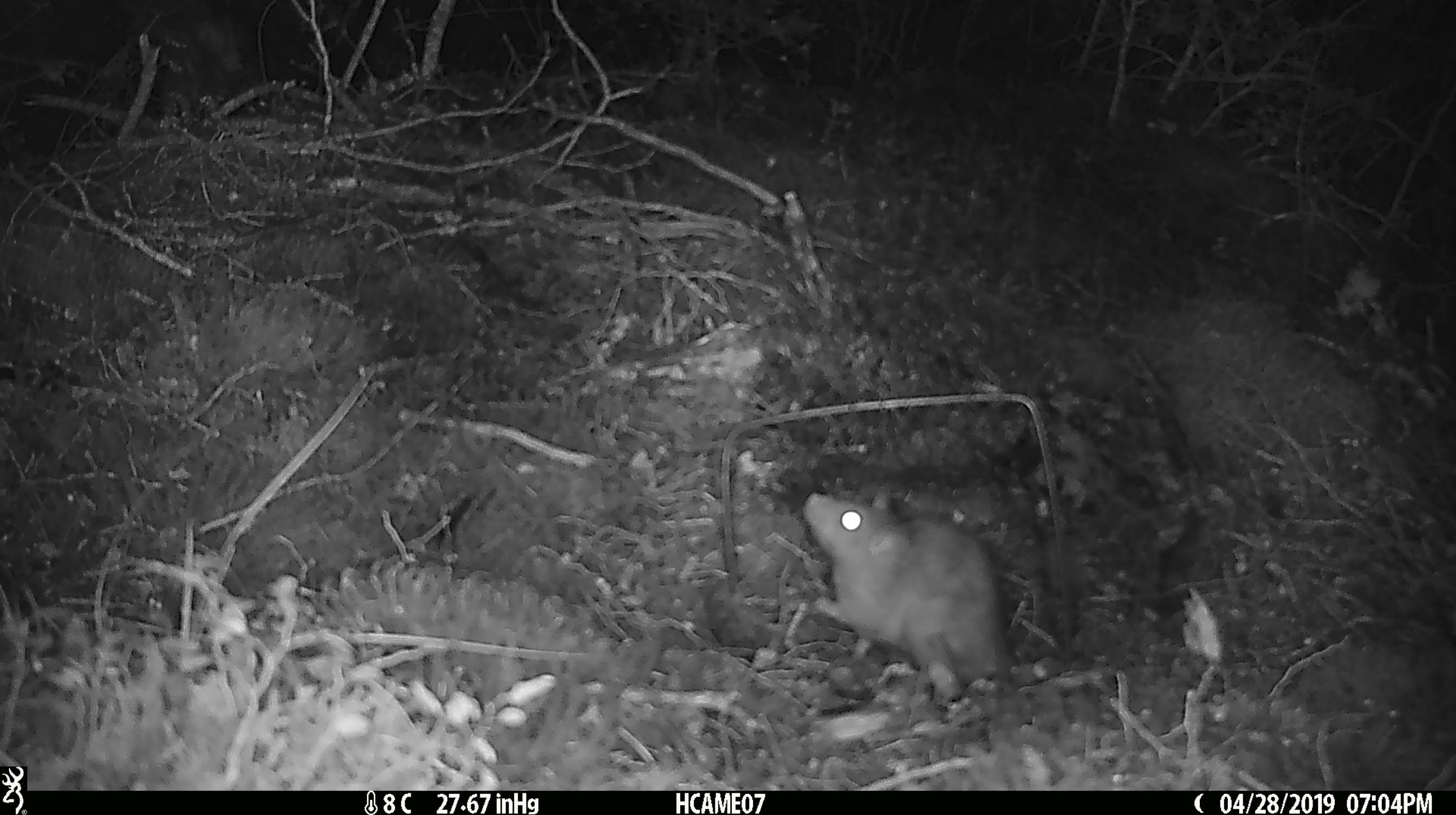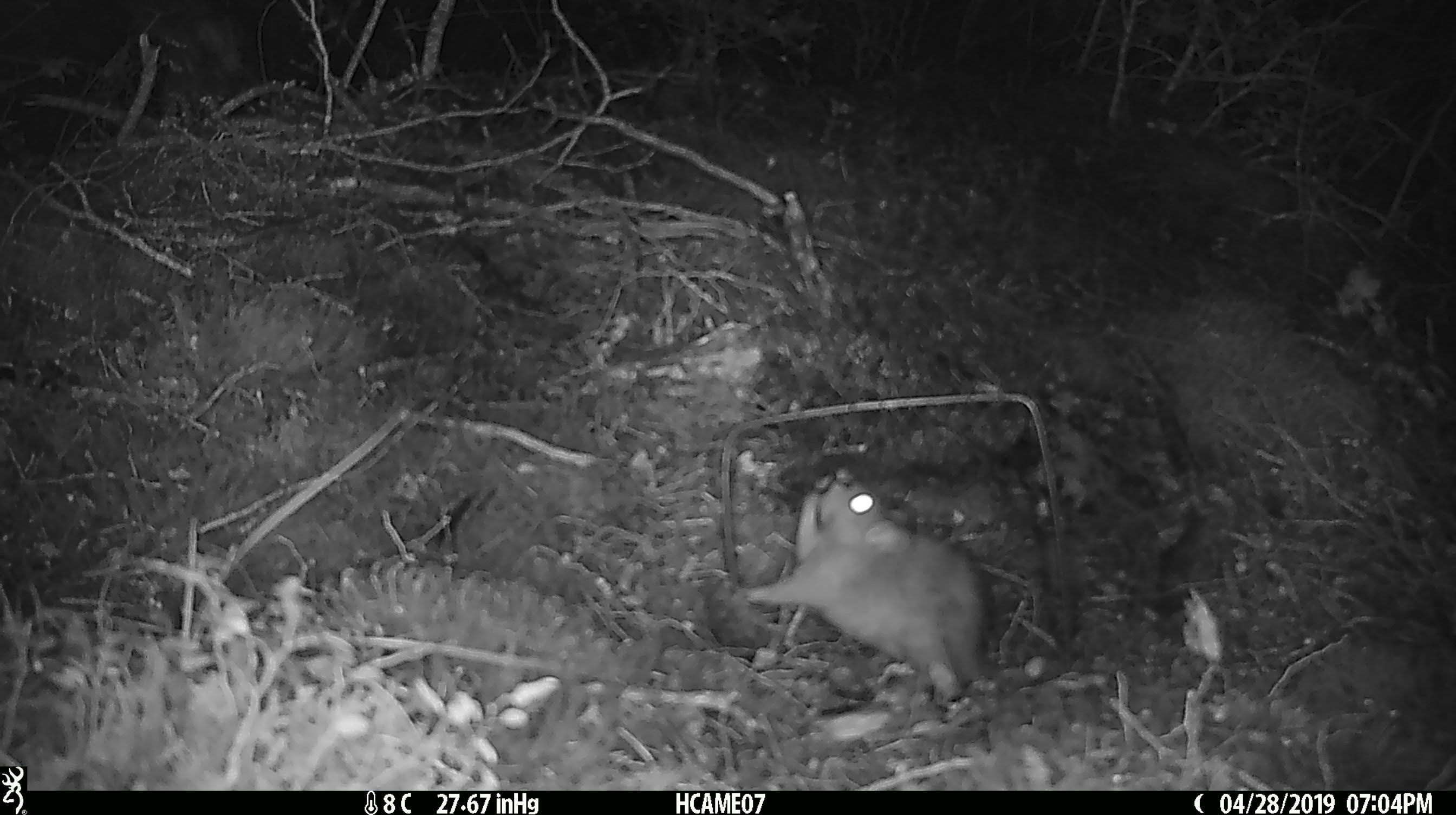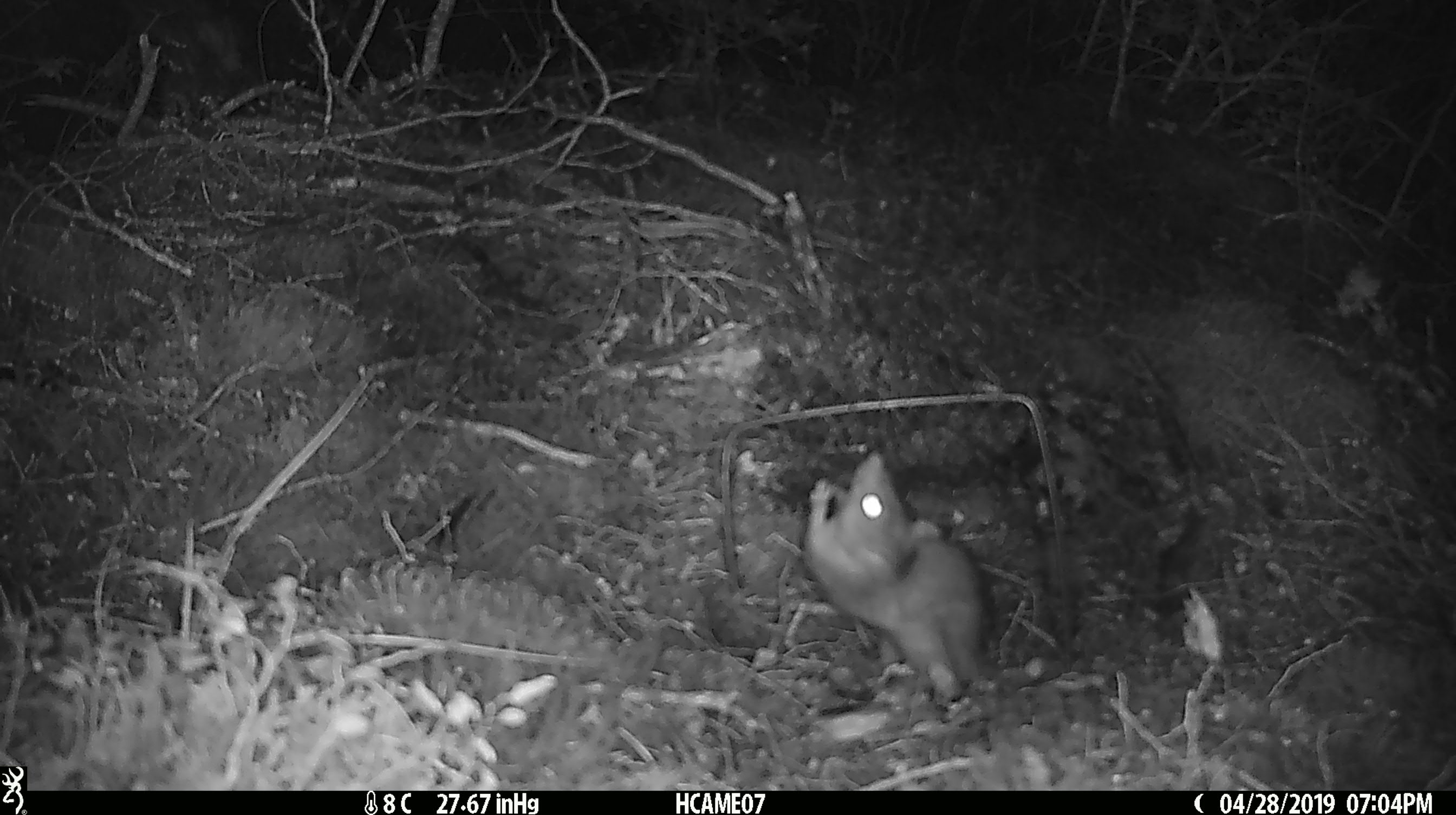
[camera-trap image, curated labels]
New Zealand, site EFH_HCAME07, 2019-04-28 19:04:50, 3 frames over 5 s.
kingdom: Animalia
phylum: Chordata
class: Mammalia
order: Rodentia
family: Muridae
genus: Rattus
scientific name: Rattus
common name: rat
Rat (Rattus).